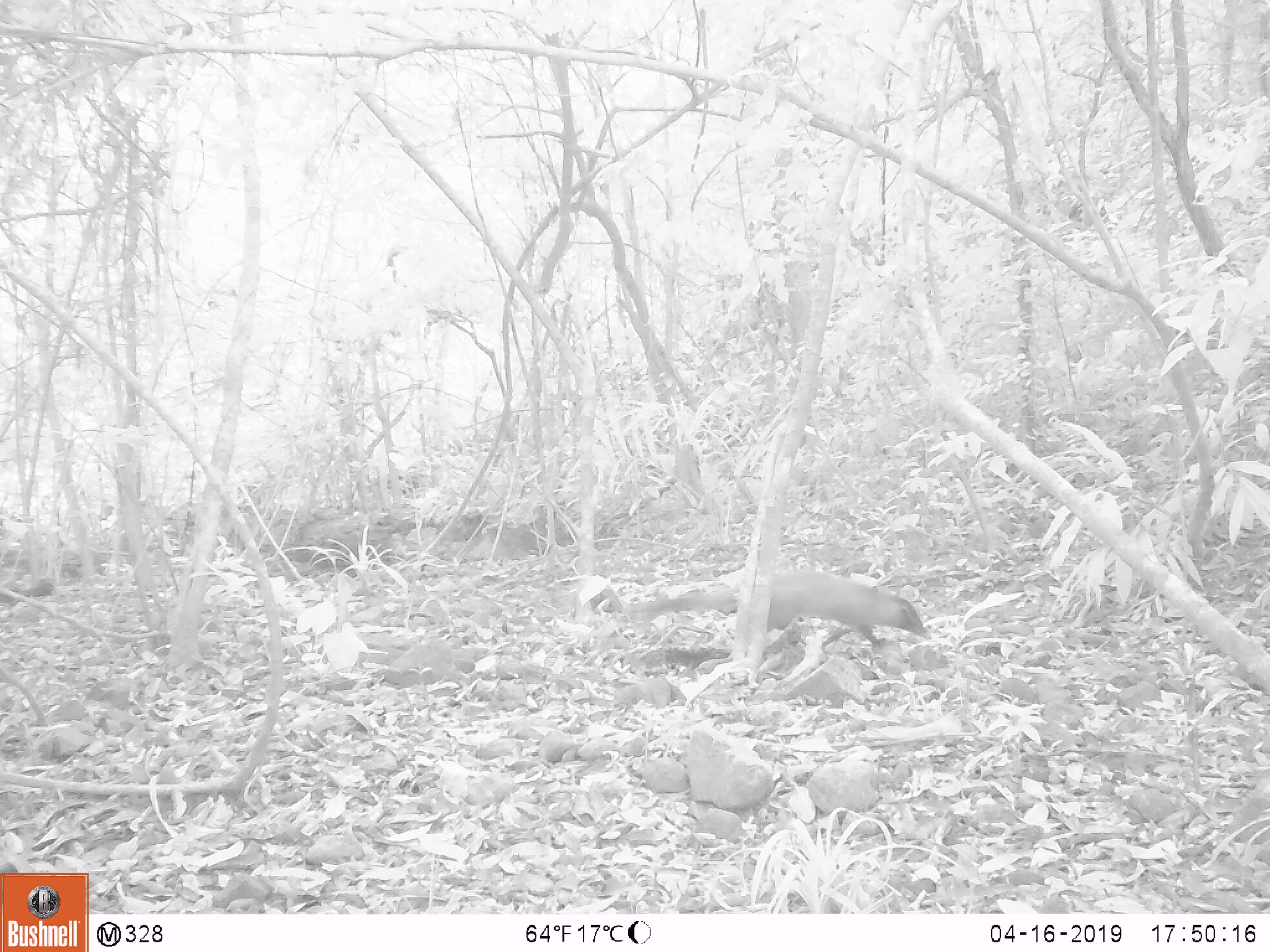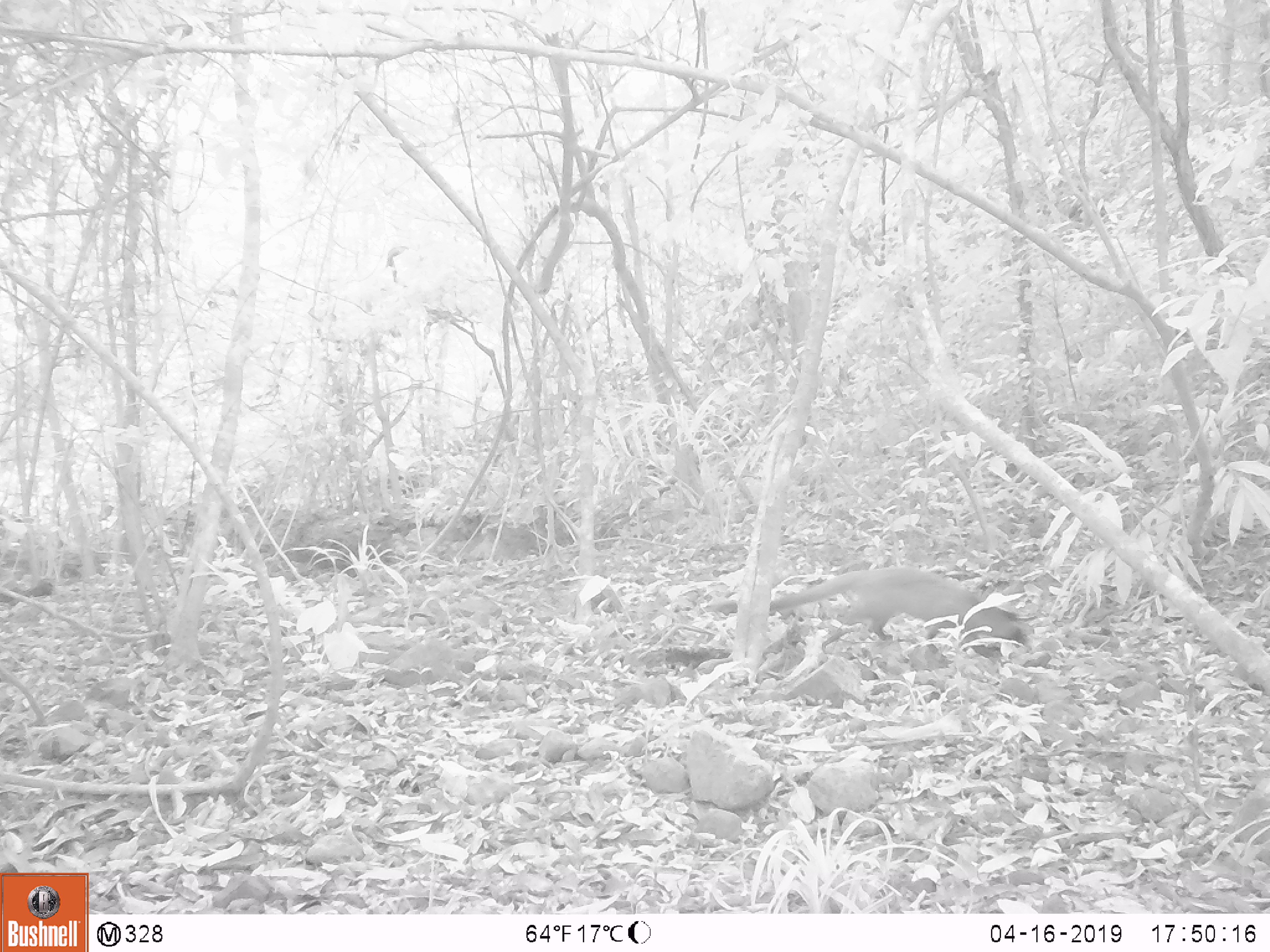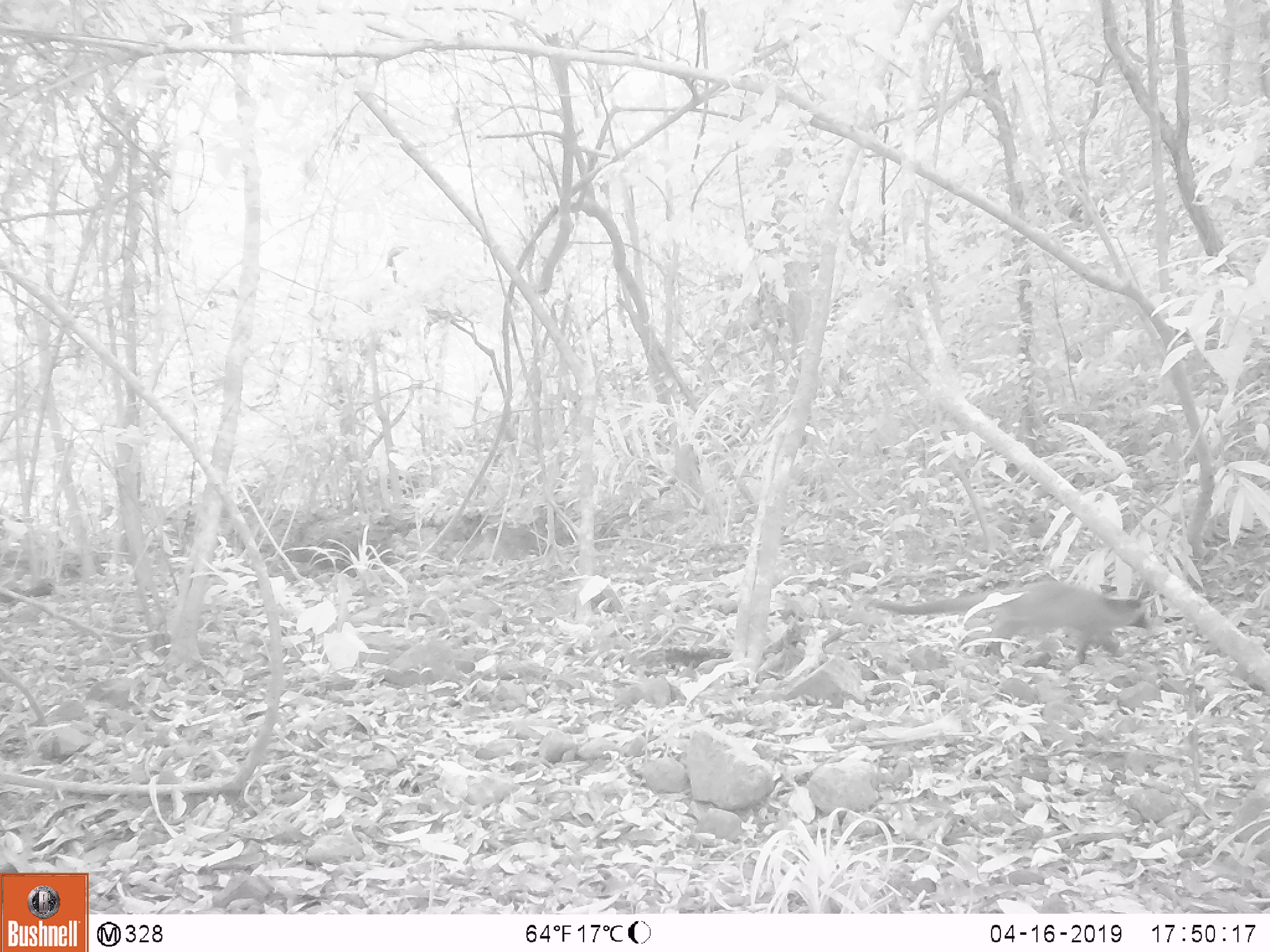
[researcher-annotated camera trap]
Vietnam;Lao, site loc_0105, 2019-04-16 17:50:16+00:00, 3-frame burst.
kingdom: Animalia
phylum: Chordata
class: Mammalia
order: Carnivora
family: Viverridae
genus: Paguma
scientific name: Paguma larvata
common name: masked palm civet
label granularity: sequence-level